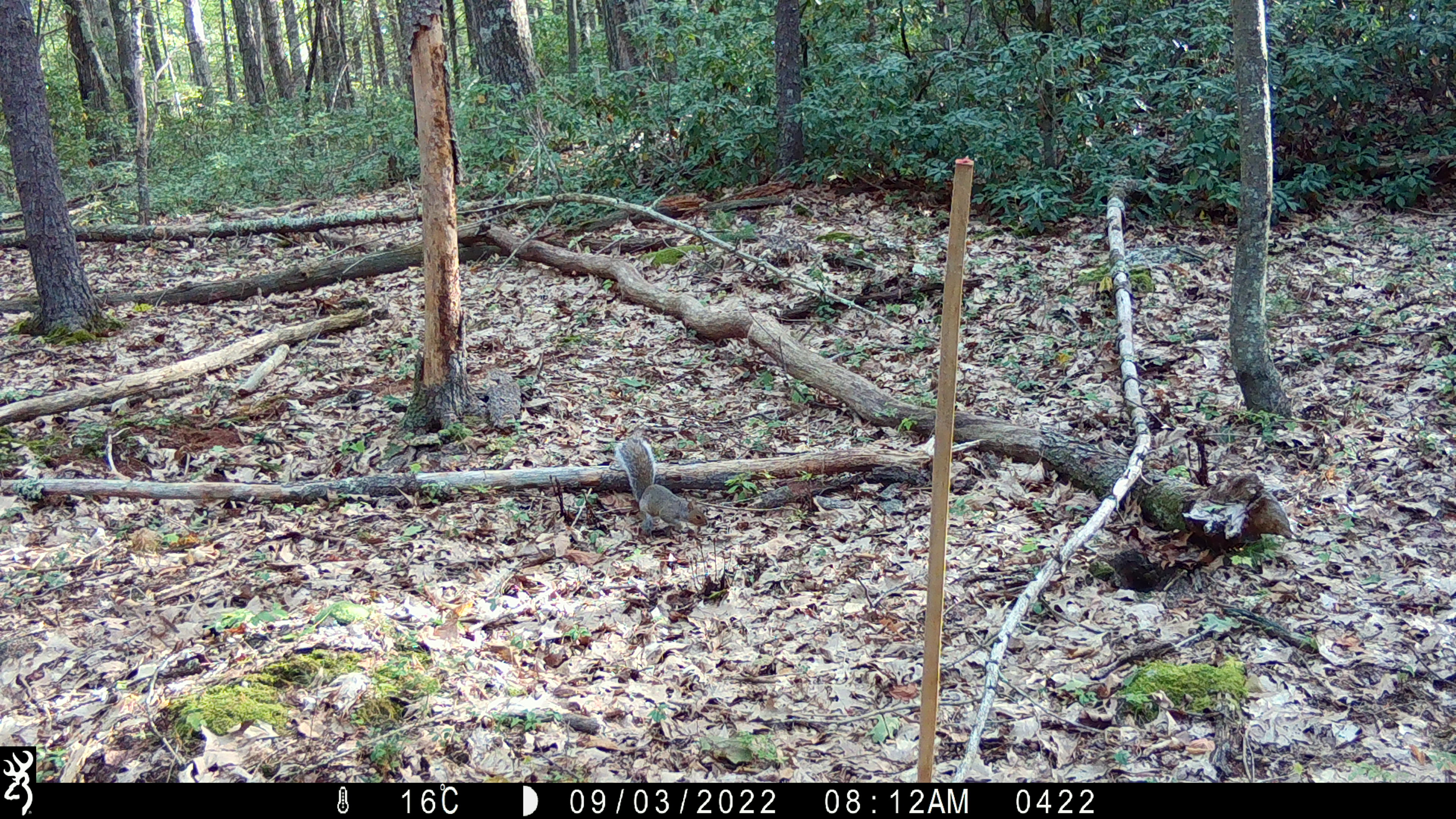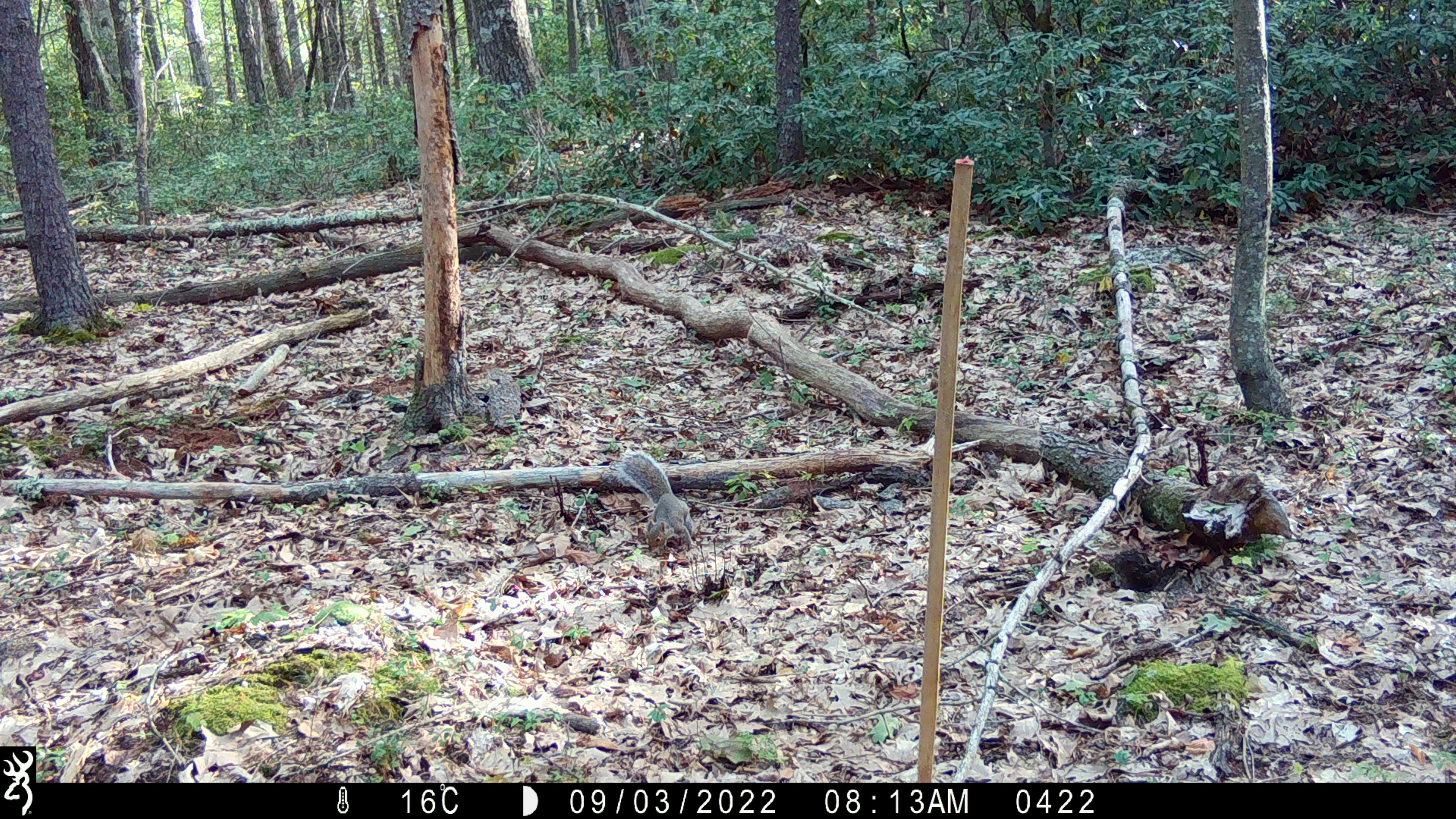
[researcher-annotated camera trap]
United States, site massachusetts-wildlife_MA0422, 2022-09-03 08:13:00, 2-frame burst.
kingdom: Animalia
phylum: Chordata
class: Mammalia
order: Rodentia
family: Sciuridae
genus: Sciurus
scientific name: Sciurus carolinensis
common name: gray squirrel